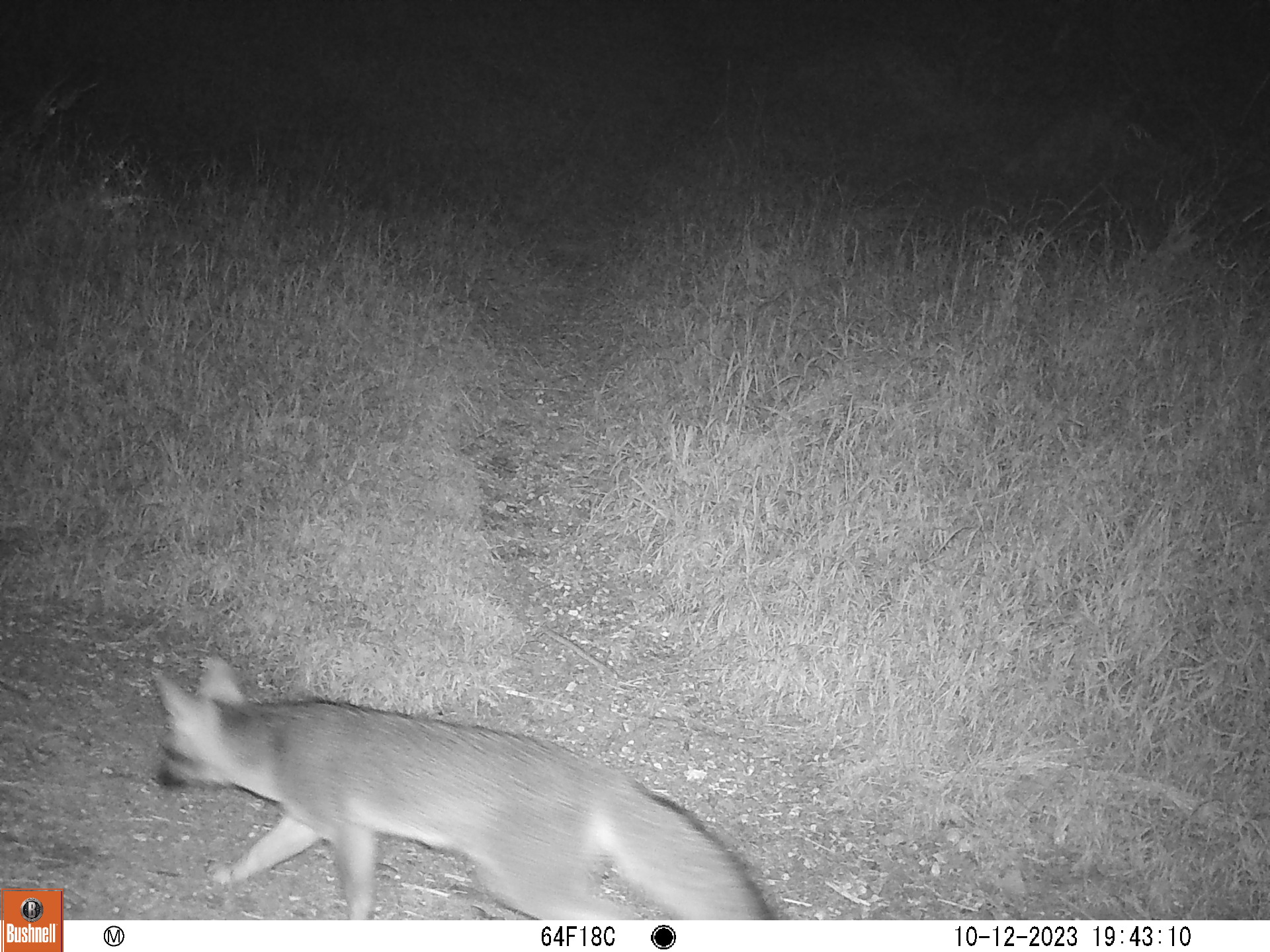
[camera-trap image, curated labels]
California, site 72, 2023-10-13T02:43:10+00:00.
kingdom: Animalia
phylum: Chordata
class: Mammalia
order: Carnivora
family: Canidae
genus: Urocyon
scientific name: Urocyon cinereoargenteus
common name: gray fox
Gray fox (Urocyon cinereoargenteus).